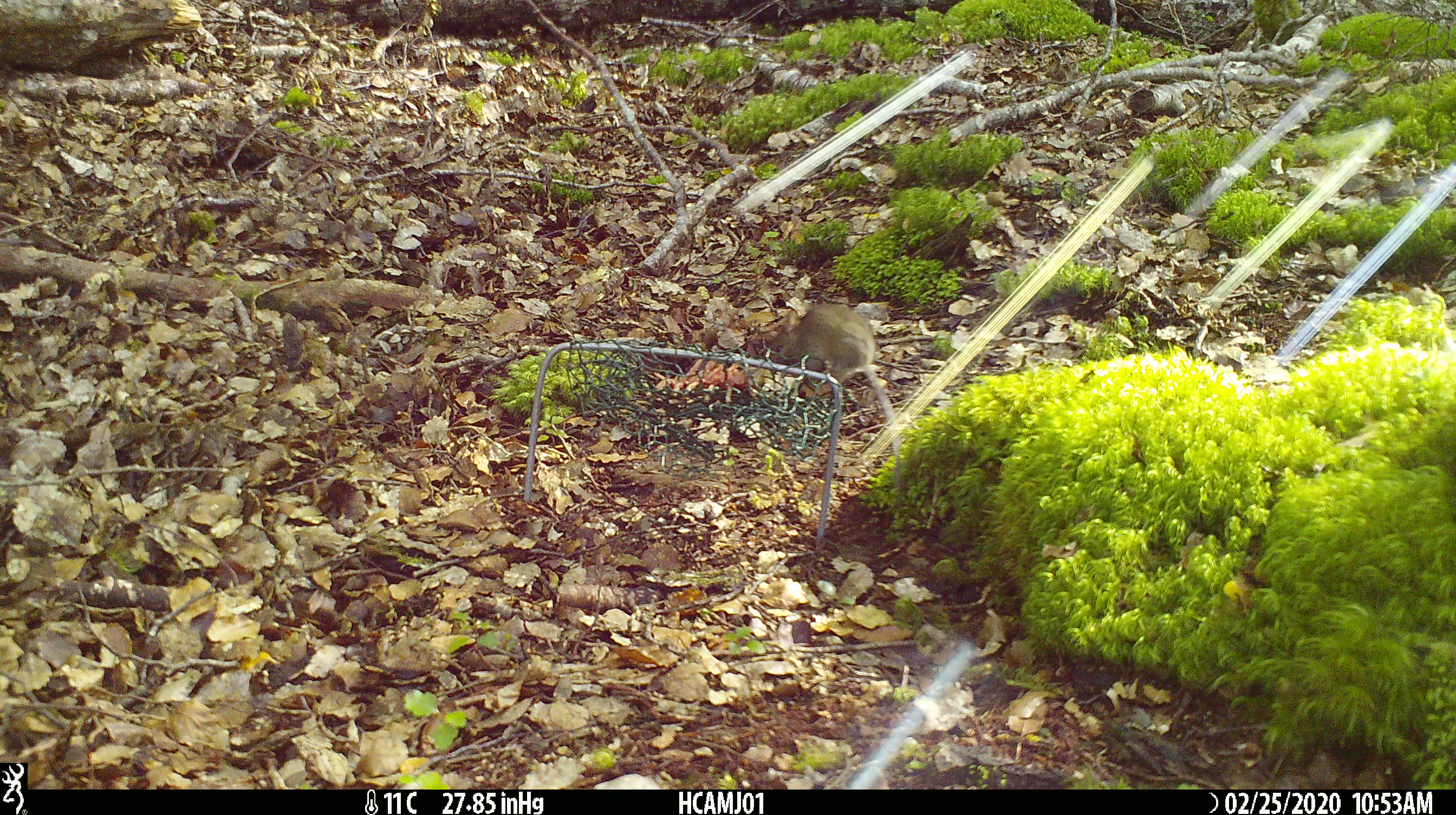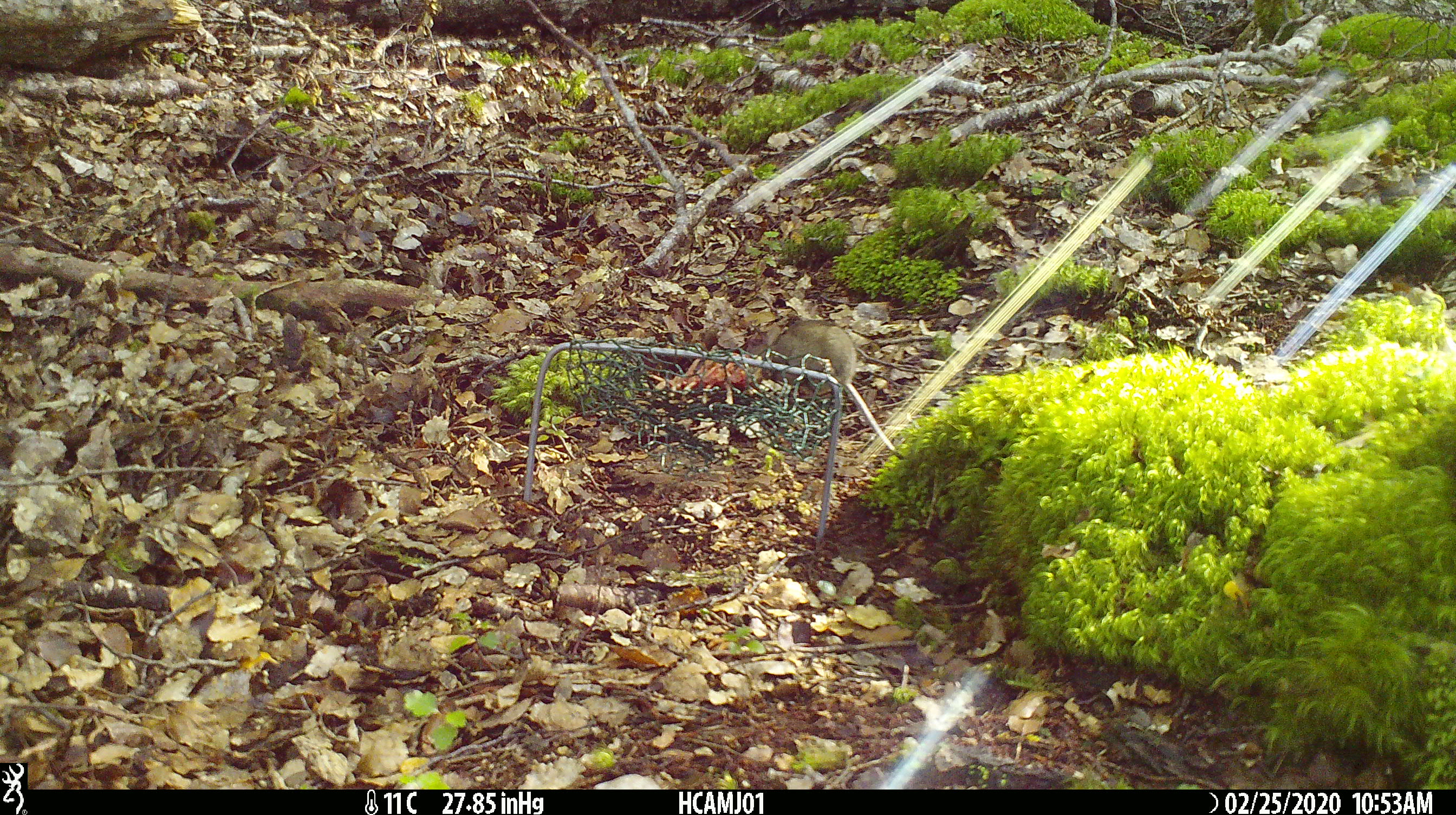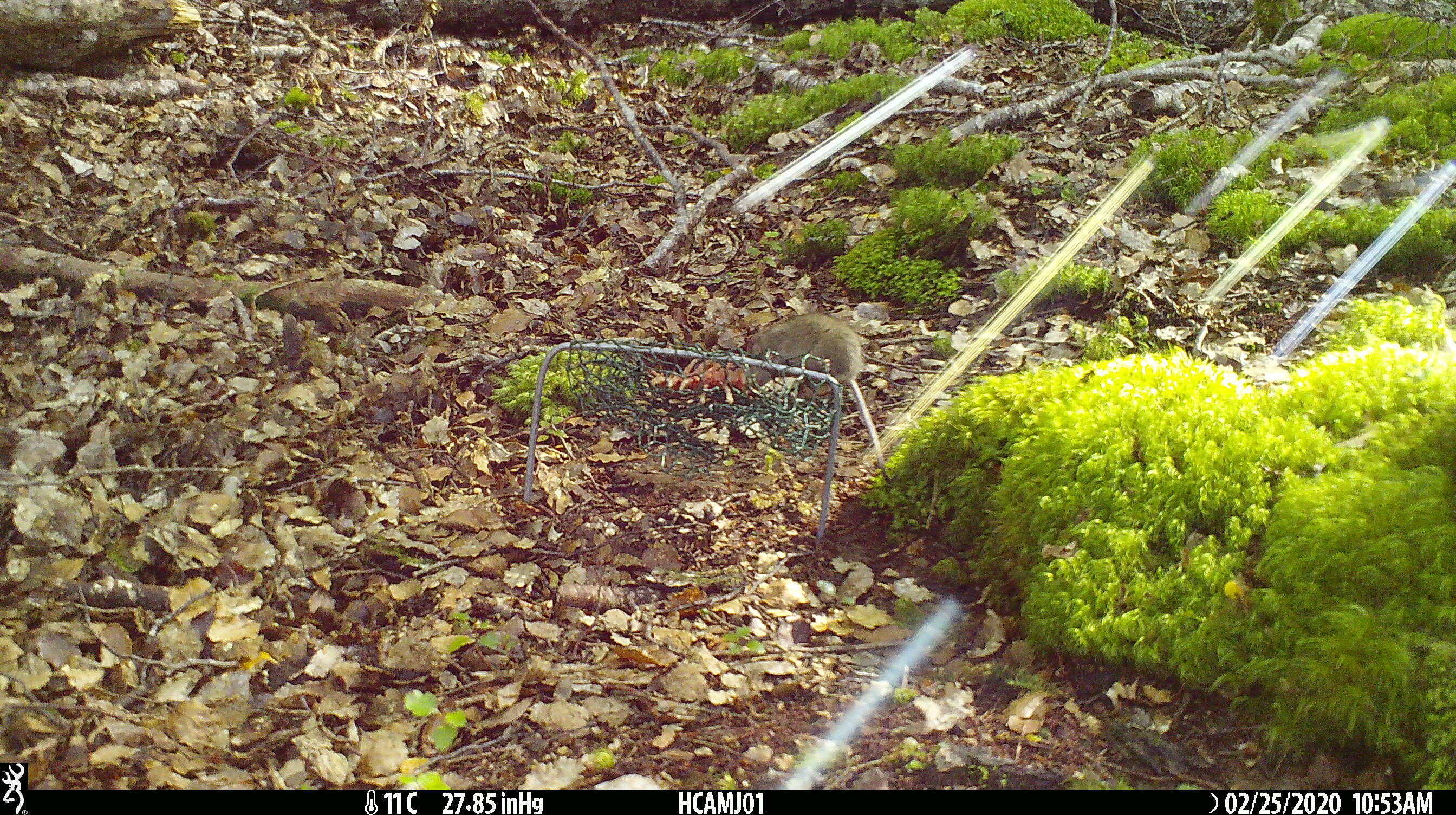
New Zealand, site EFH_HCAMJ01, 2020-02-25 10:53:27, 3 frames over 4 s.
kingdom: Animalia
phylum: Chordata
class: Mammalia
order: Rodentia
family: Muridae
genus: Mus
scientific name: Mus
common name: mouse